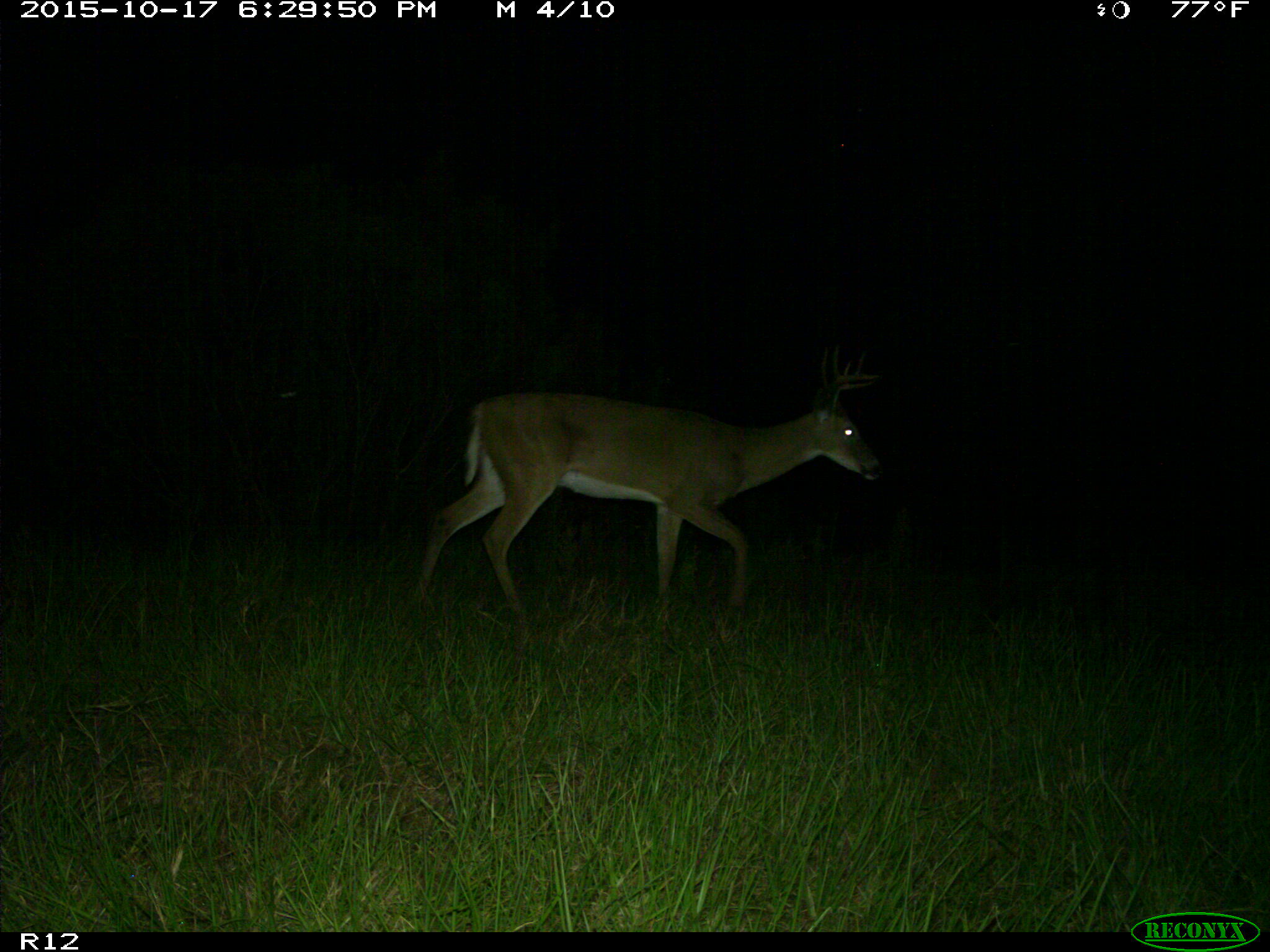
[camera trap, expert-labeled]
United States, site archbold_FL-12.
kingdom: Animalia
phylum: Chordata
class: Mammalia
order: Artiodactyla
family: Cervidae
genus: Odocoileus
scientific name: Odocoileus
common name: deer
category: unidentified deer